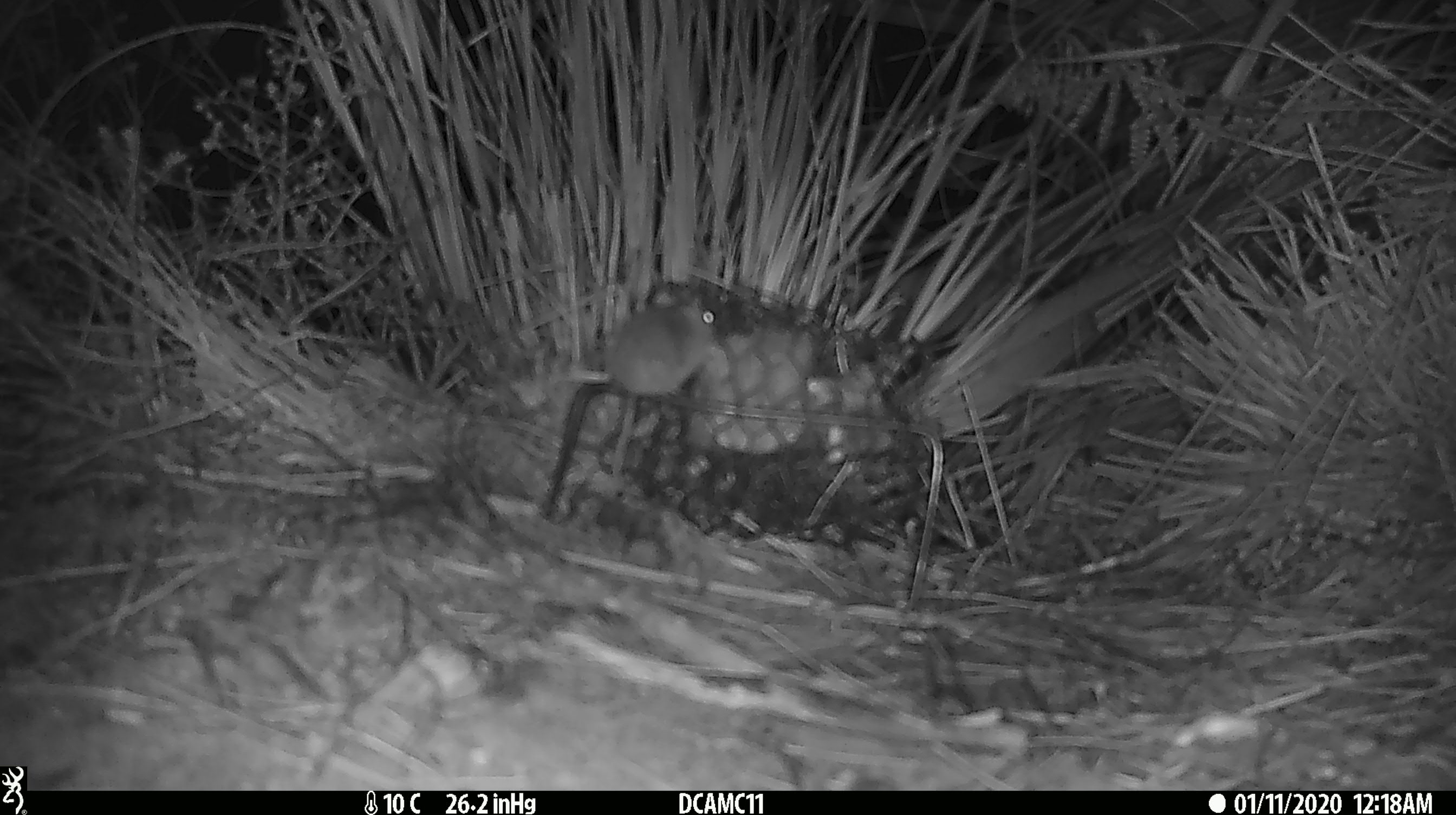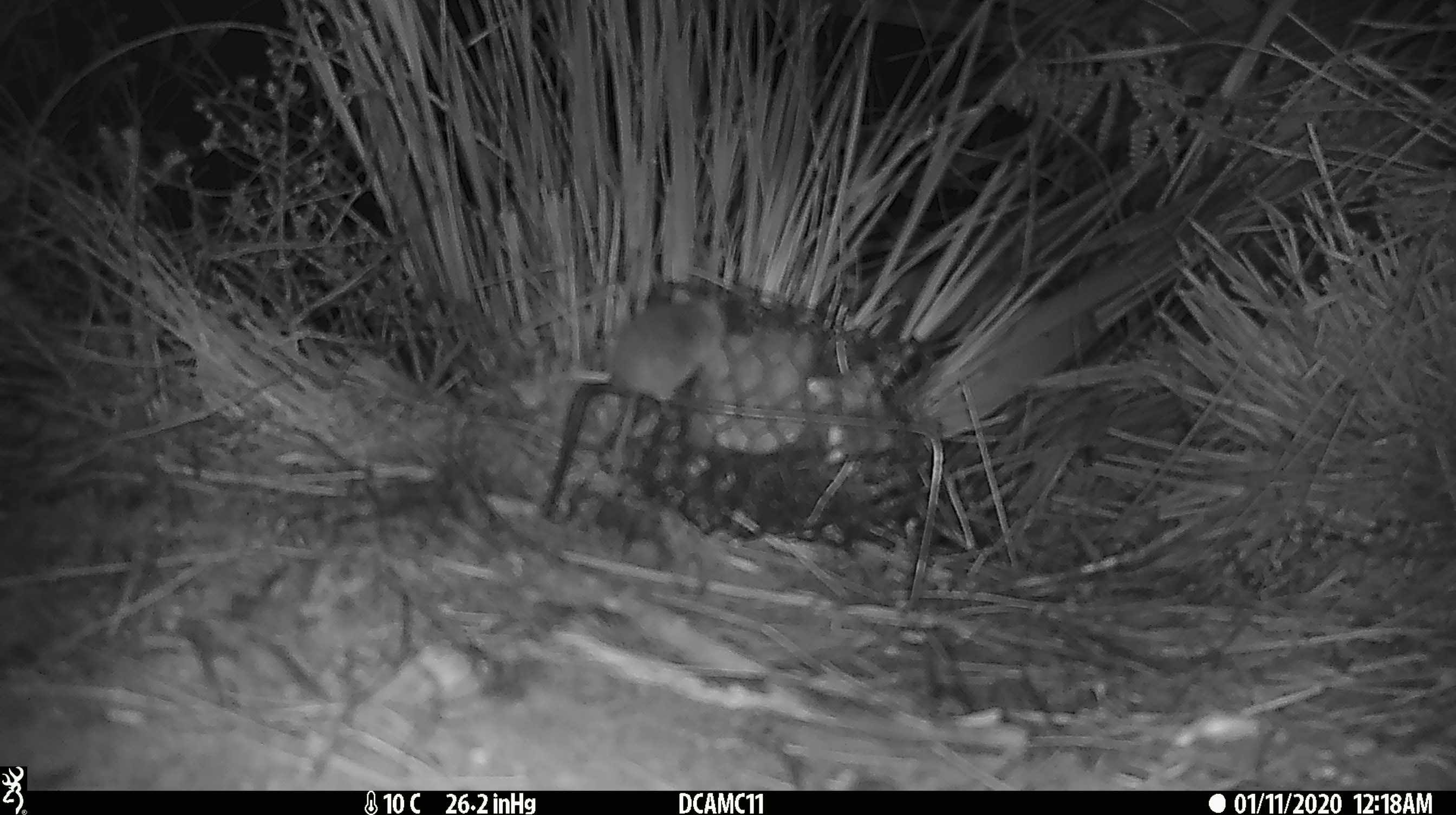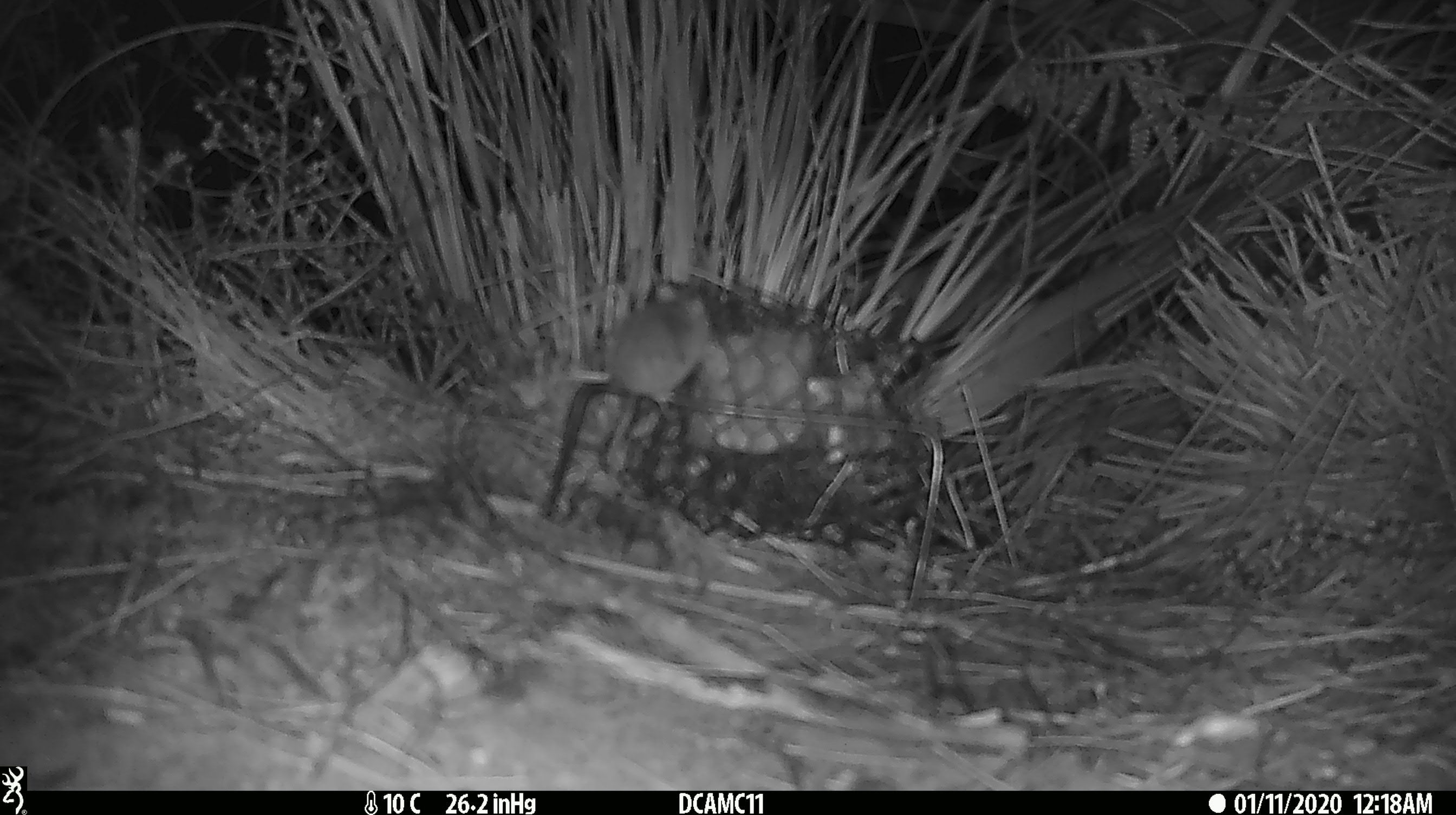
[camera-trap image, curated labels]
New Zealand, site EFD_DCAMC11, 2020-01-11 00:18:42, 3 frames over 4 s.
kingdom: Animalia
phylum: Chordata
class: Mammalia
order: Rodentia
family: Muridae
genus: Mus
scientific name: Mus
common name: mouse